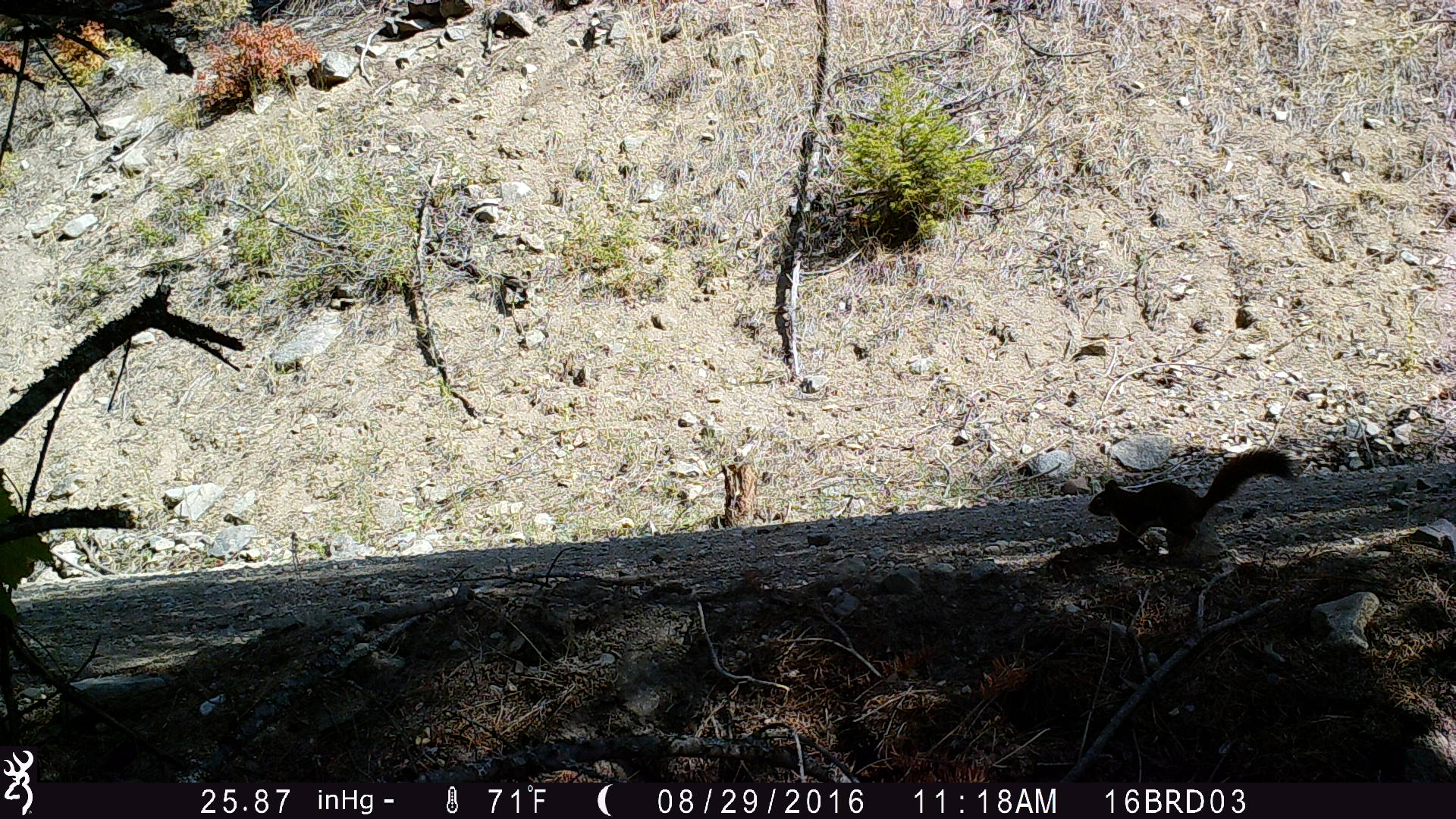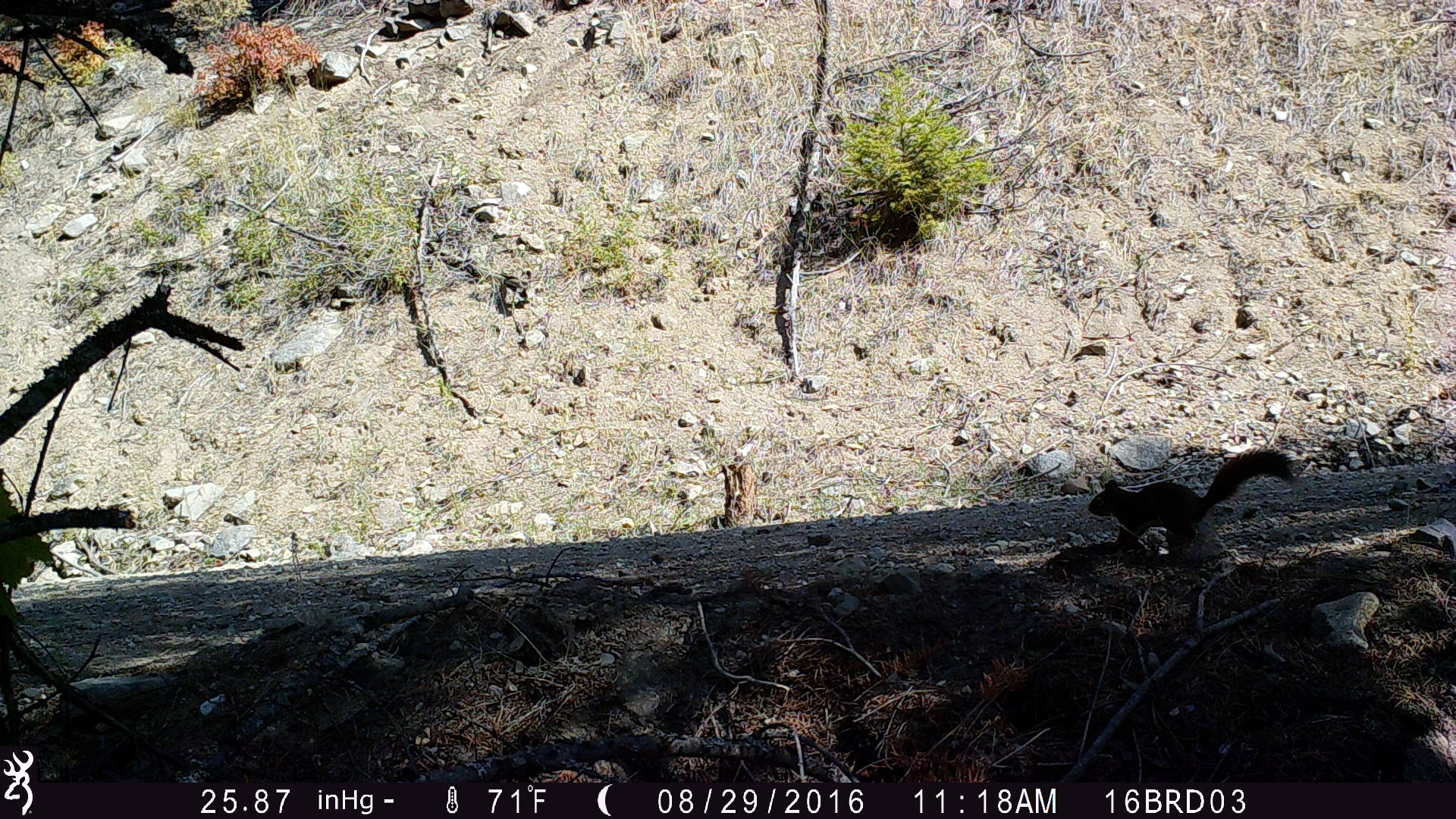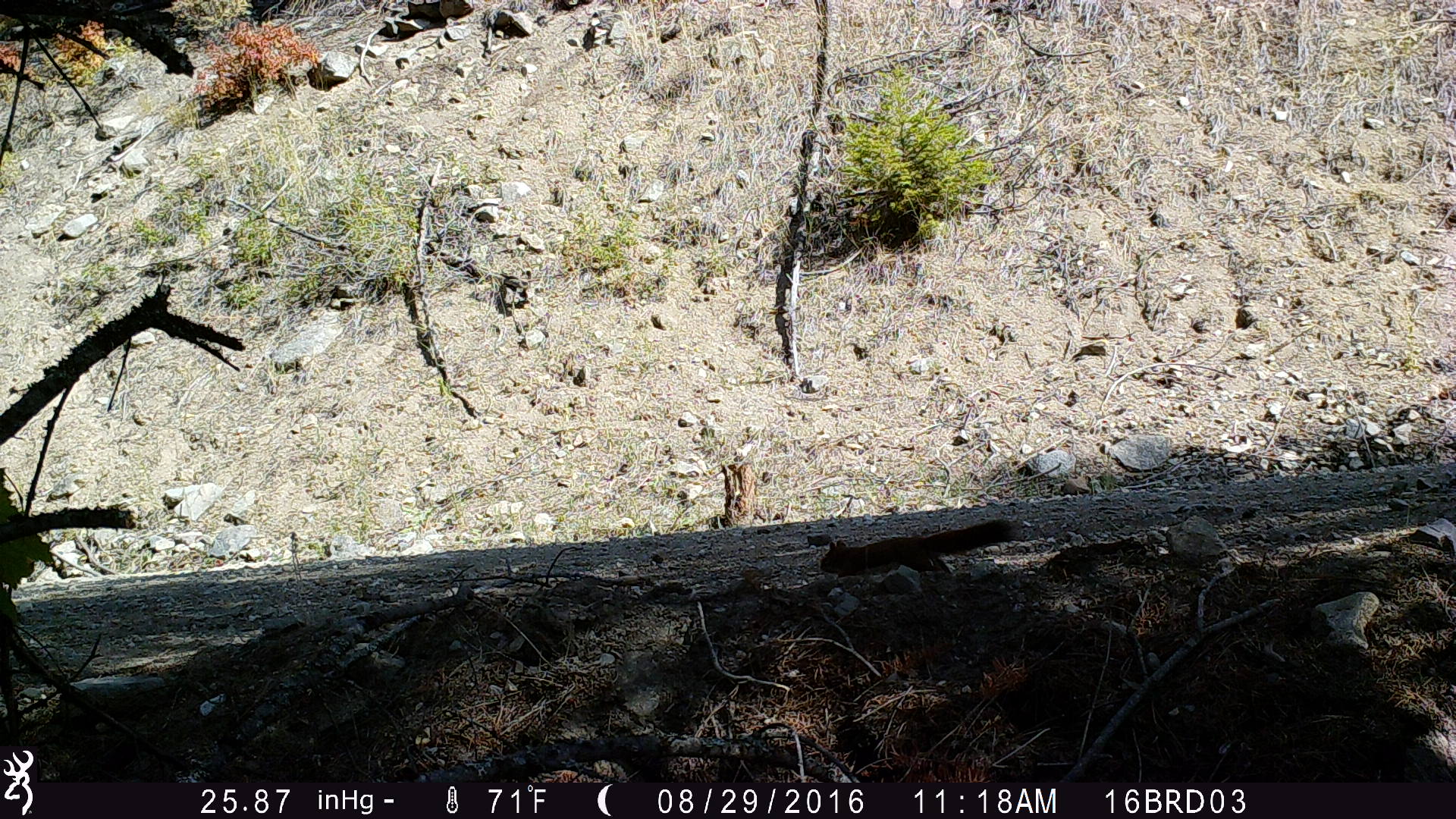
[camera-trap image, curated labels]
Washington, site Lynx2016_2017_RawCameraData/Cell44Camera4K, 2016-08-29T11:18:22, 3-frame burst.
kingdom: Animalia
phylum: Chordata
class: Mammalia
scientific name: Mammalia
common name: small mammal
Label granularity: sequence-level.